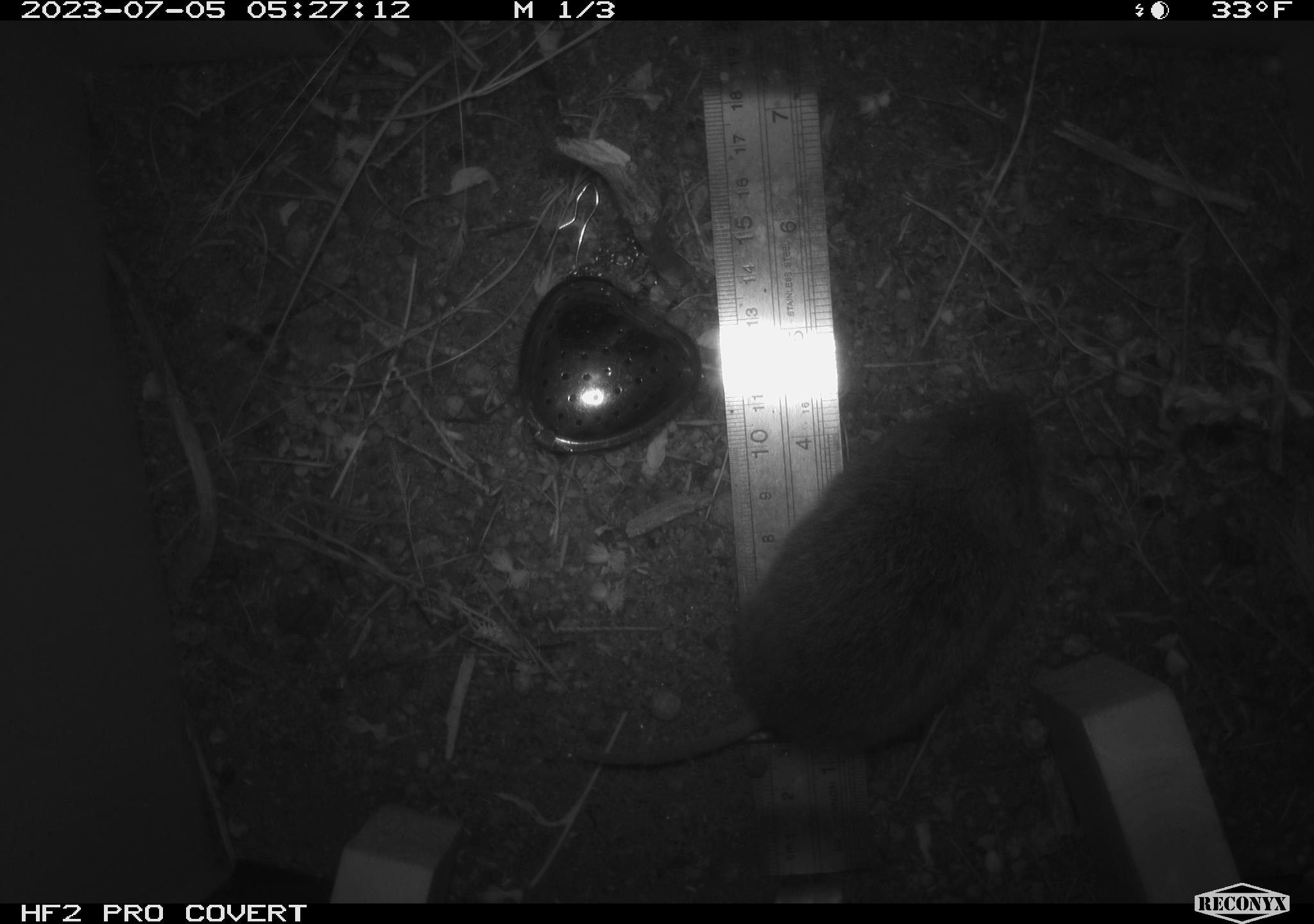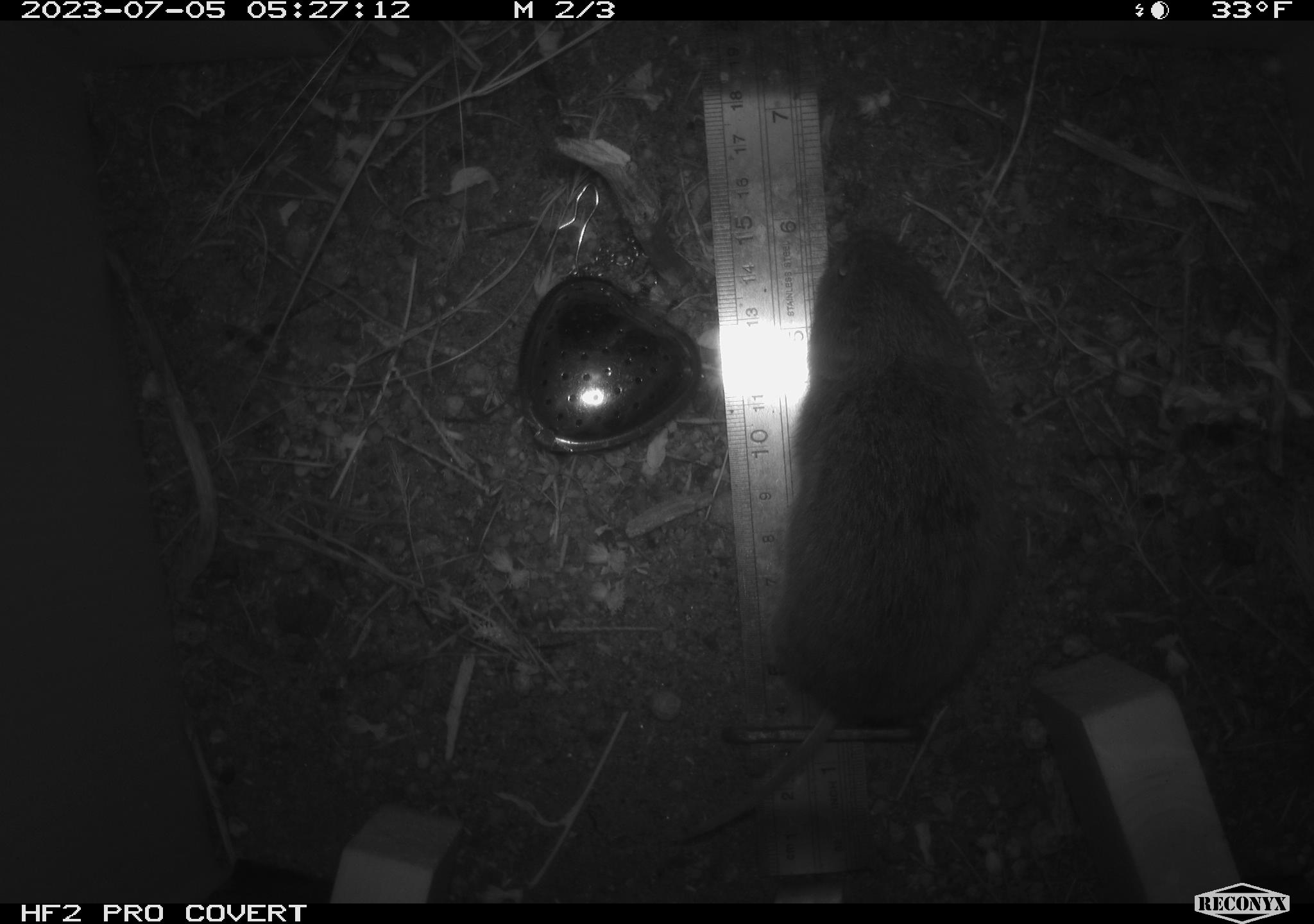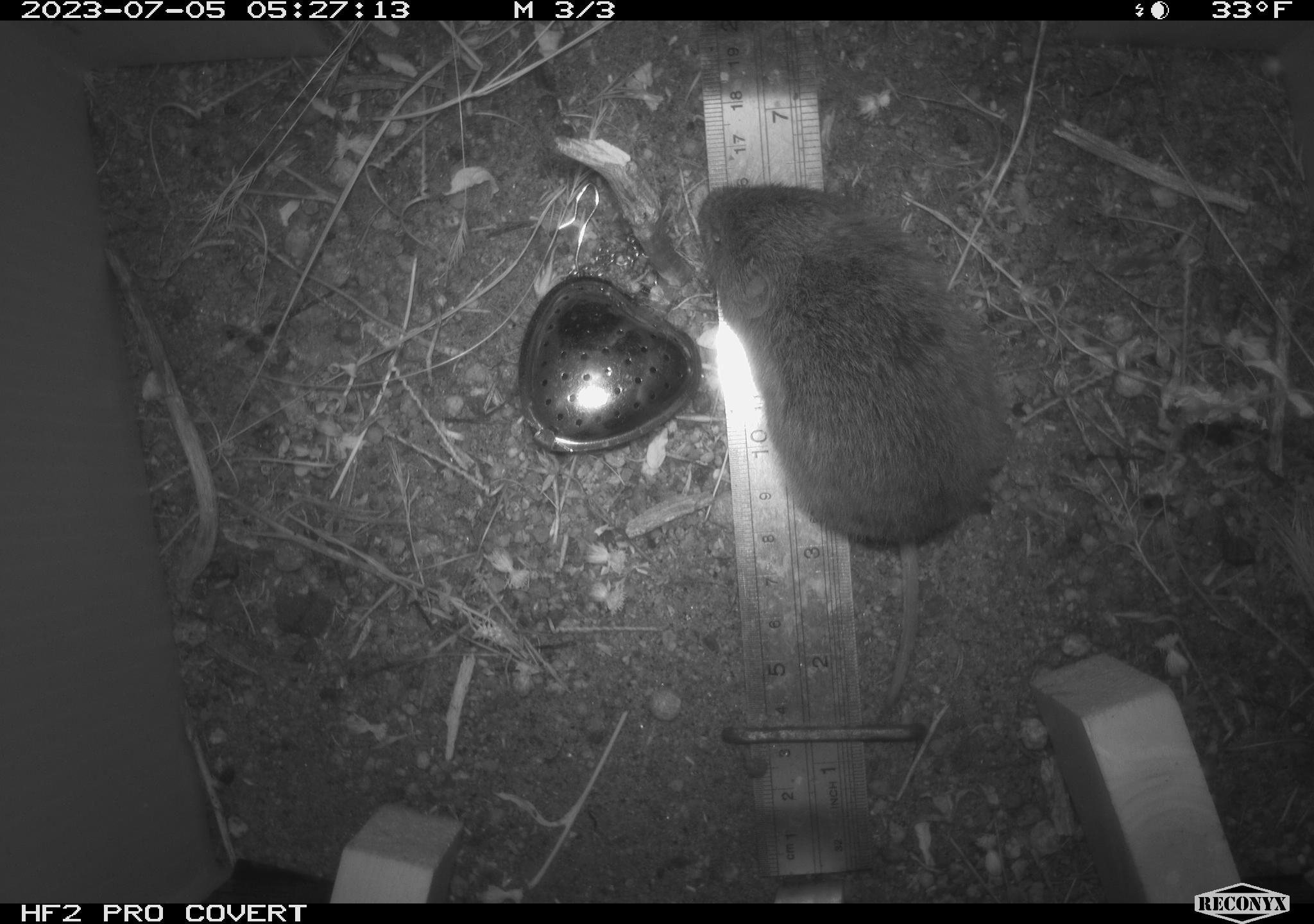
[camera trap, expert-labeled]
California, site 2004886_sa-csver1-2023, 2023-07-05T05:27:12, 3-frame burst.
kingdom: Animalia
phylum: Chordata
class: Mammalia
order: Rodentia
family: Cricetidae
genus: Microtus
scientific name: Microtus californicus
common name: california vole